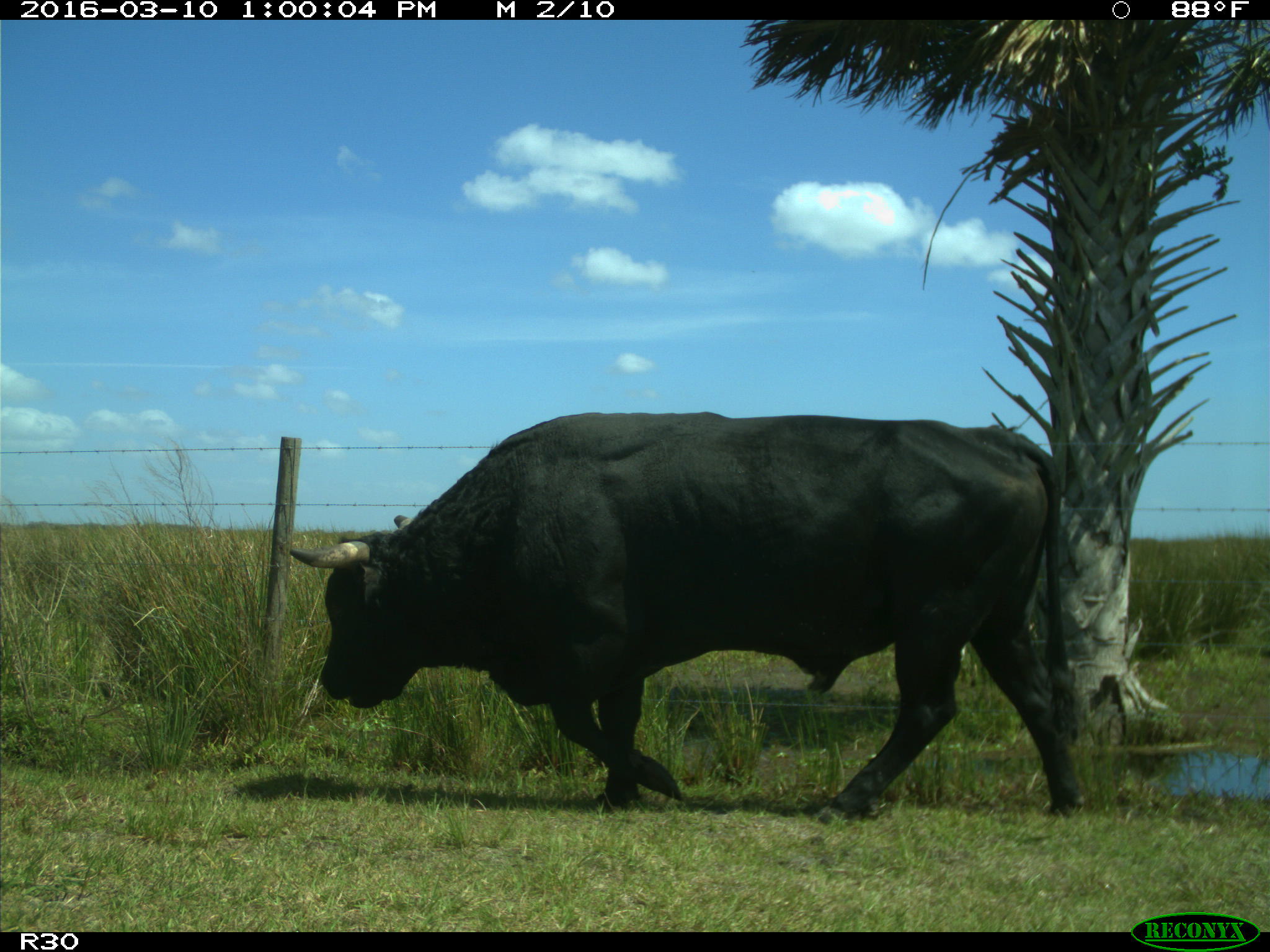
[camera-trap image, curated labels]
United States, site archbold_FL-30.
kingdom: Animalia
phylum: Chordata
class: Mammalia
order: Artiodactyla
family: Bovidae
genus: Bos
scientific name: Bos taurus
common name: domestic cow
Bos taurus (domestic cow).